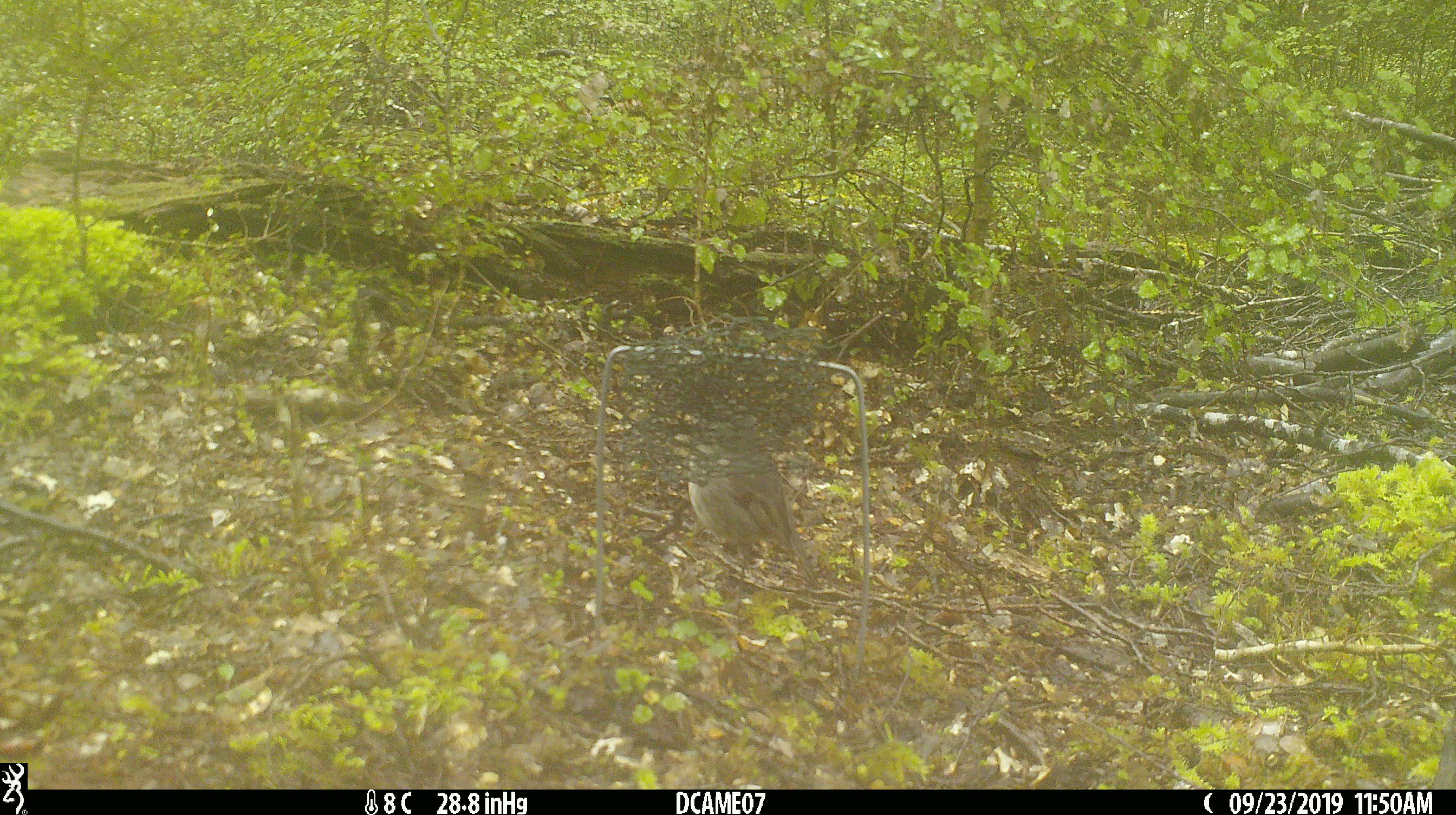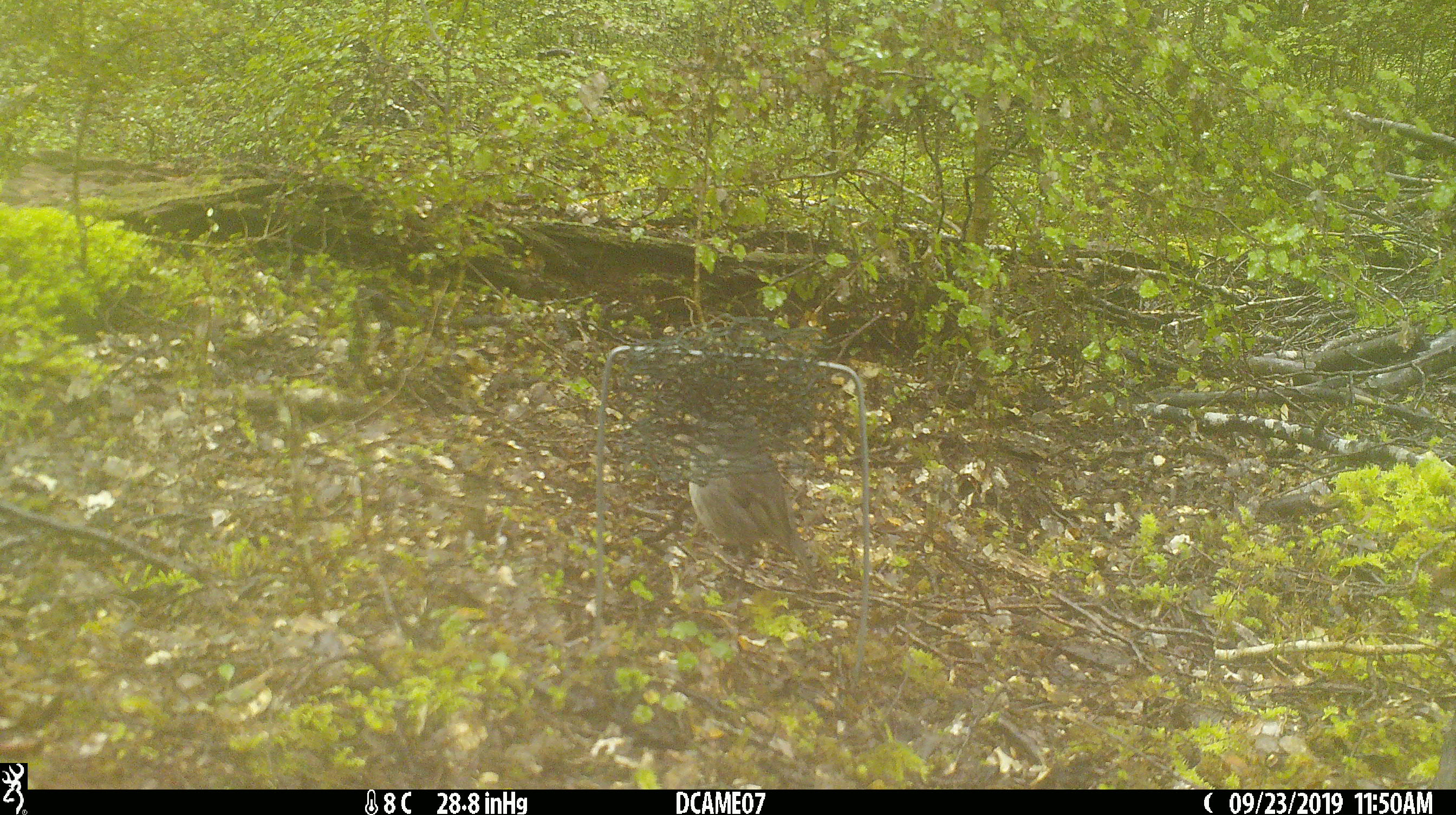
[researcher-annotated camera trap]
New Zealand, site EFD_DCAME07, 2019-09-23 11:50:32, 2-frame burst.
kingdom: Animalia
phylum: Chordata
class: Aves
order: Passeriformes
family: Petroicidae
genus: Petroica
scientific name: Petroica australis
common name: new zealand robin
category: robin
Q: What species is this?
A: Robin (new zealand robin) (Petroica australis).